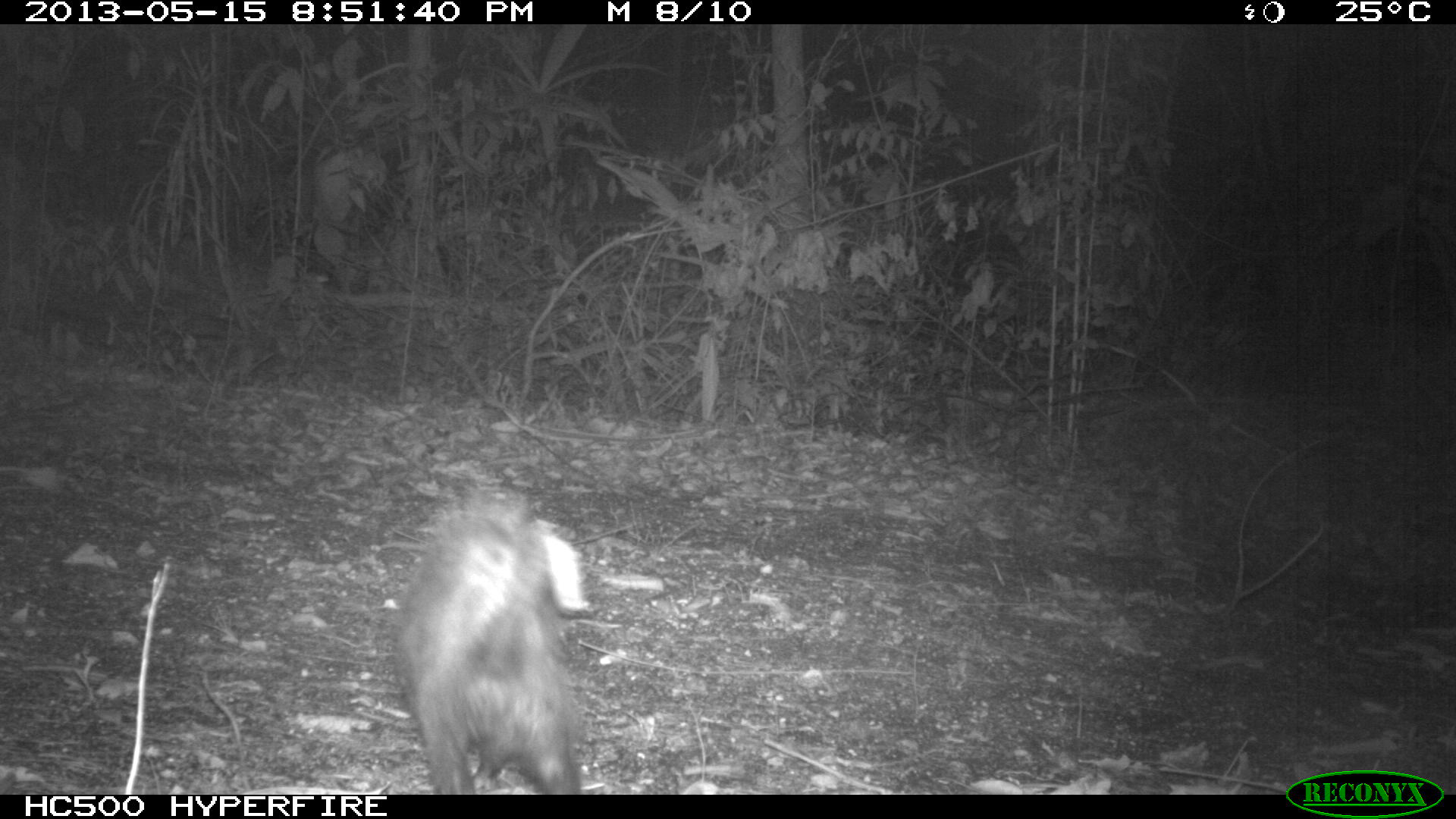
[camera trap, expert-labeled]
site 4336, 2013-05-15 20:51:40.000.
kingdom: Animalia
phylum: Chordata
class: Mammalia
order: Didelphimorphia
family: Didelphidae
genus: Didelphis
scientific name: Didelphis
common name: american opossums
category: didelphis sp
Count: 1.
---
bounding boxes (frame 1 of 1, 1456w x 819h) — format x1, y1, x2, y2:
didelphis sp: 395, 486, 590, 793